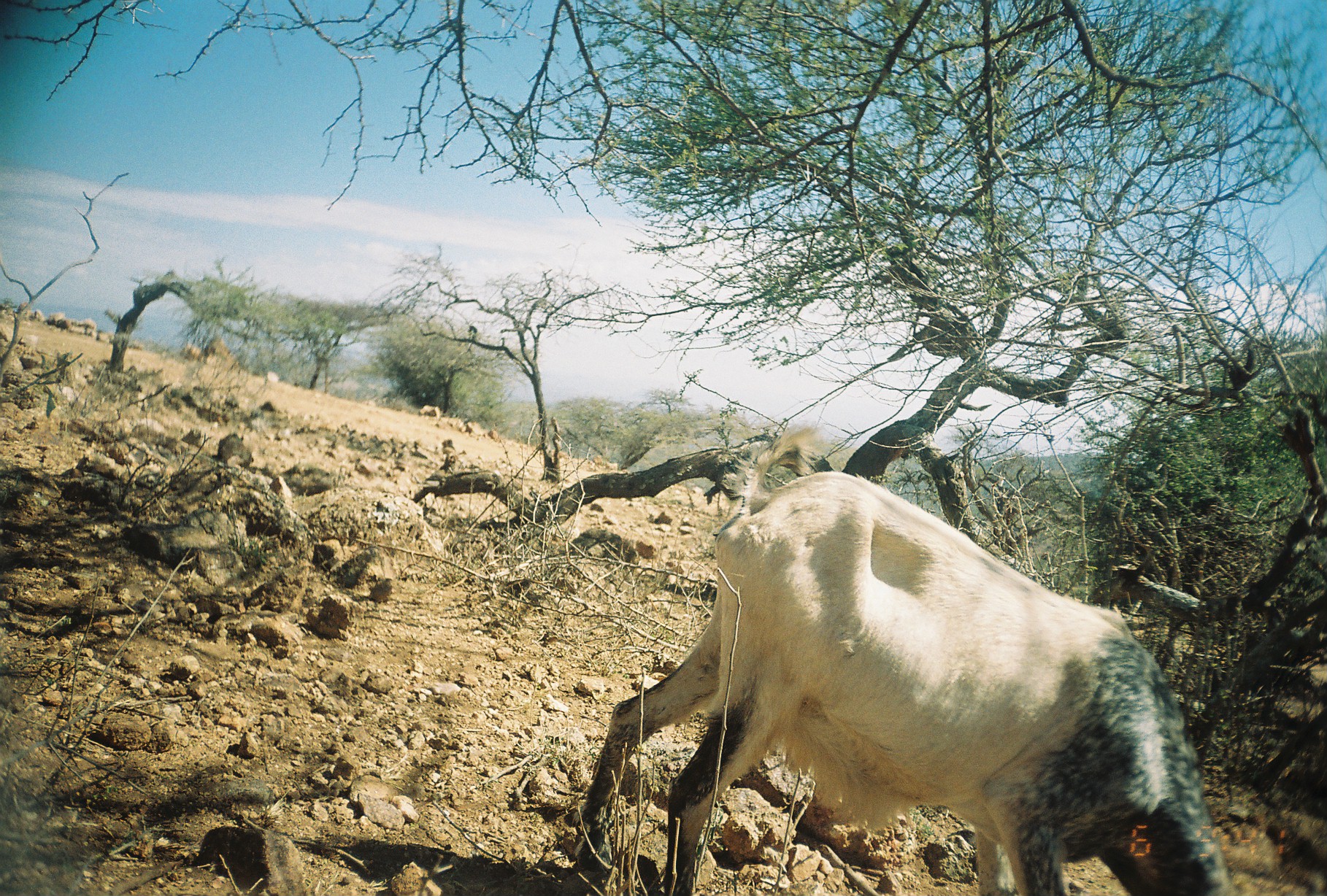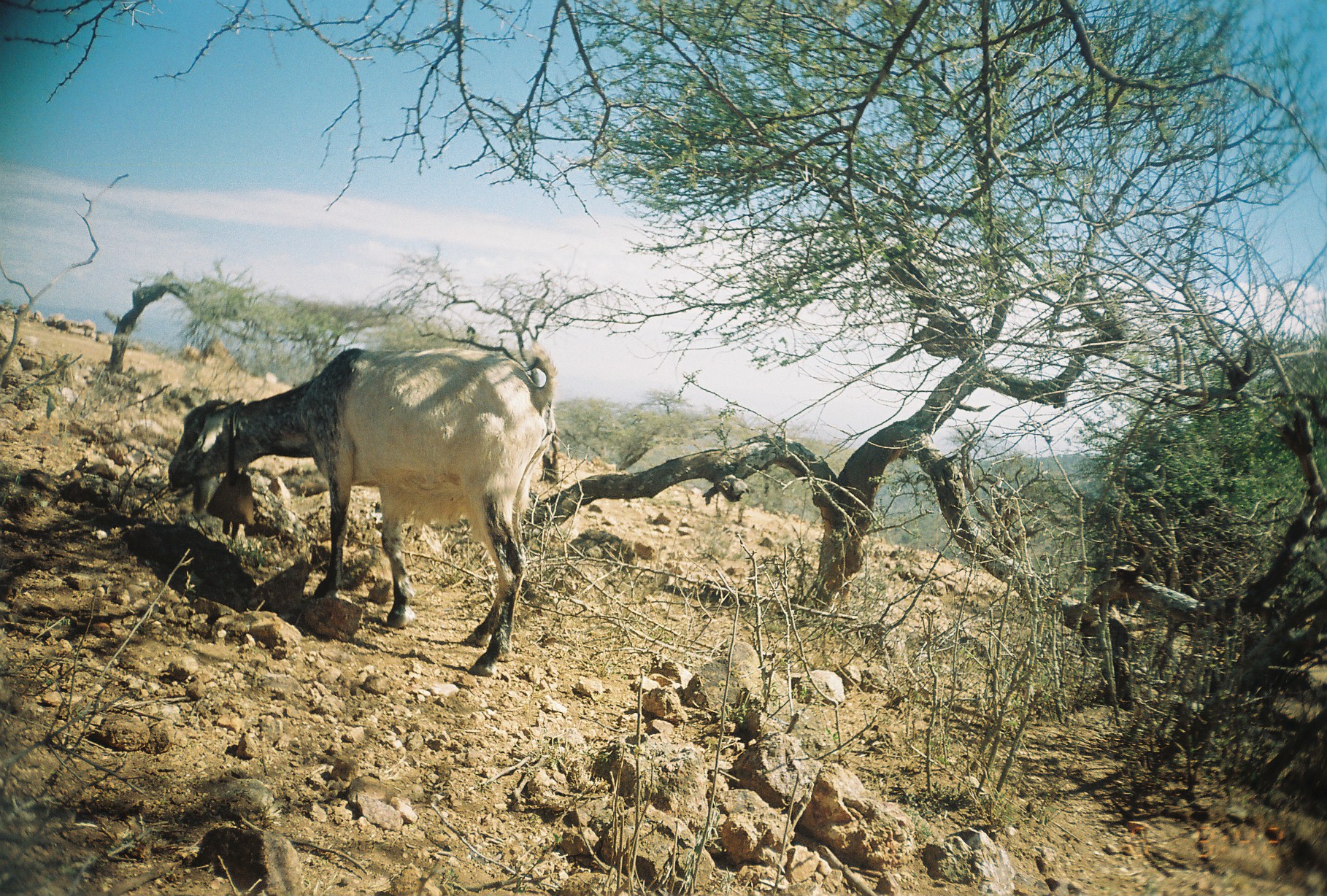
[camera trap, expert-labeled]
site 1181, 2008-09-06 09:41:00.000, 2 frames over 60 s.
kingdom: Animalia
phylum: Chordata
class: Mammalia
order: Artiodactyla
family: Bovidae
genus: Capra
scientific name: Capra aegagrus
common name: wild goat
Capra aegagrus (wild goat), count 2.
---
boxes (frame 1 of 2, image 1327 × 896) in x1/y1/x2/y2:
capra aegagrus: 575/422/1236/895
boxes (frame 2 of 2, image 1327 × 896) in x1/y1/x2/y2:
capra aegagrus: 168/339/563/678